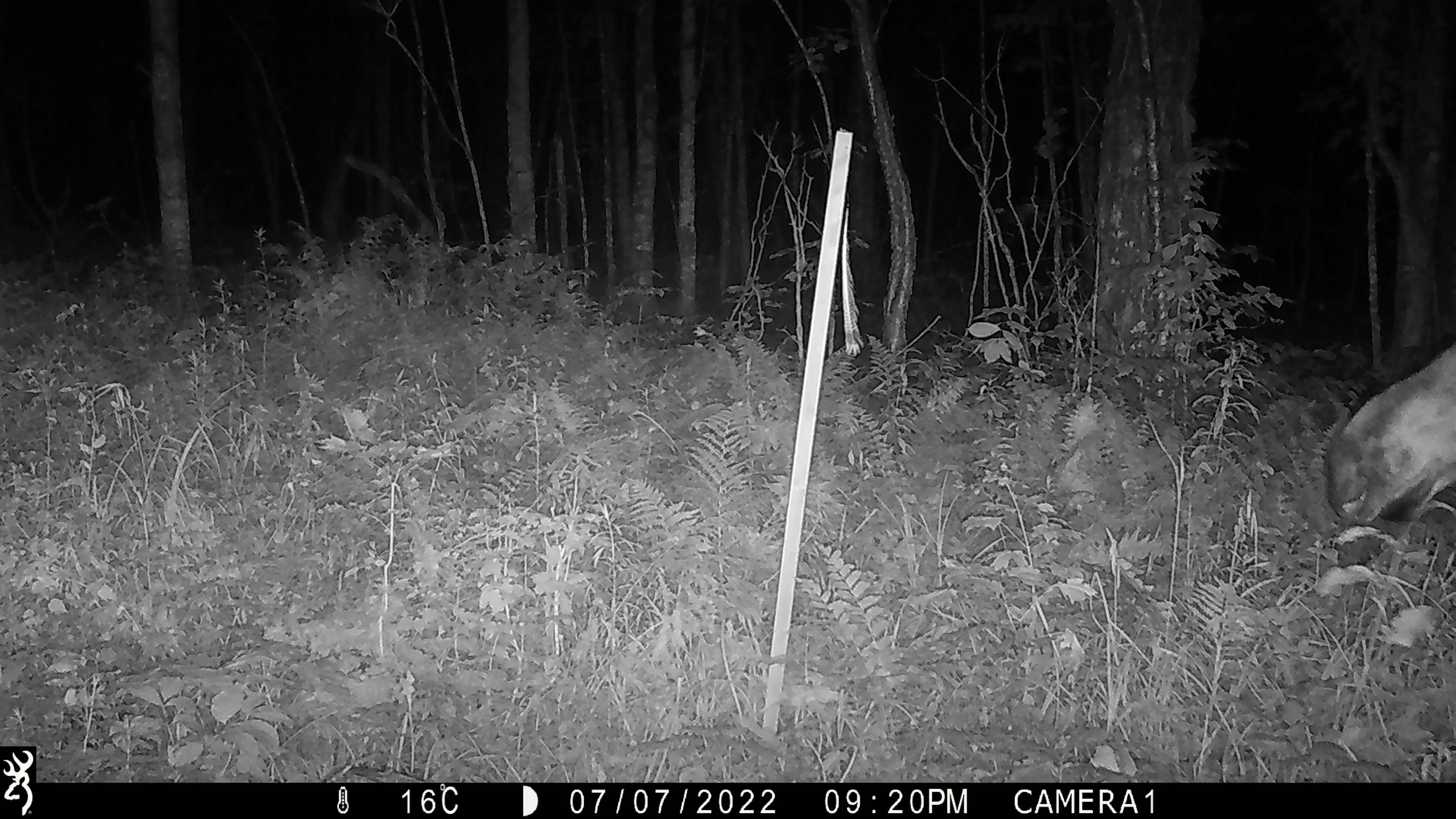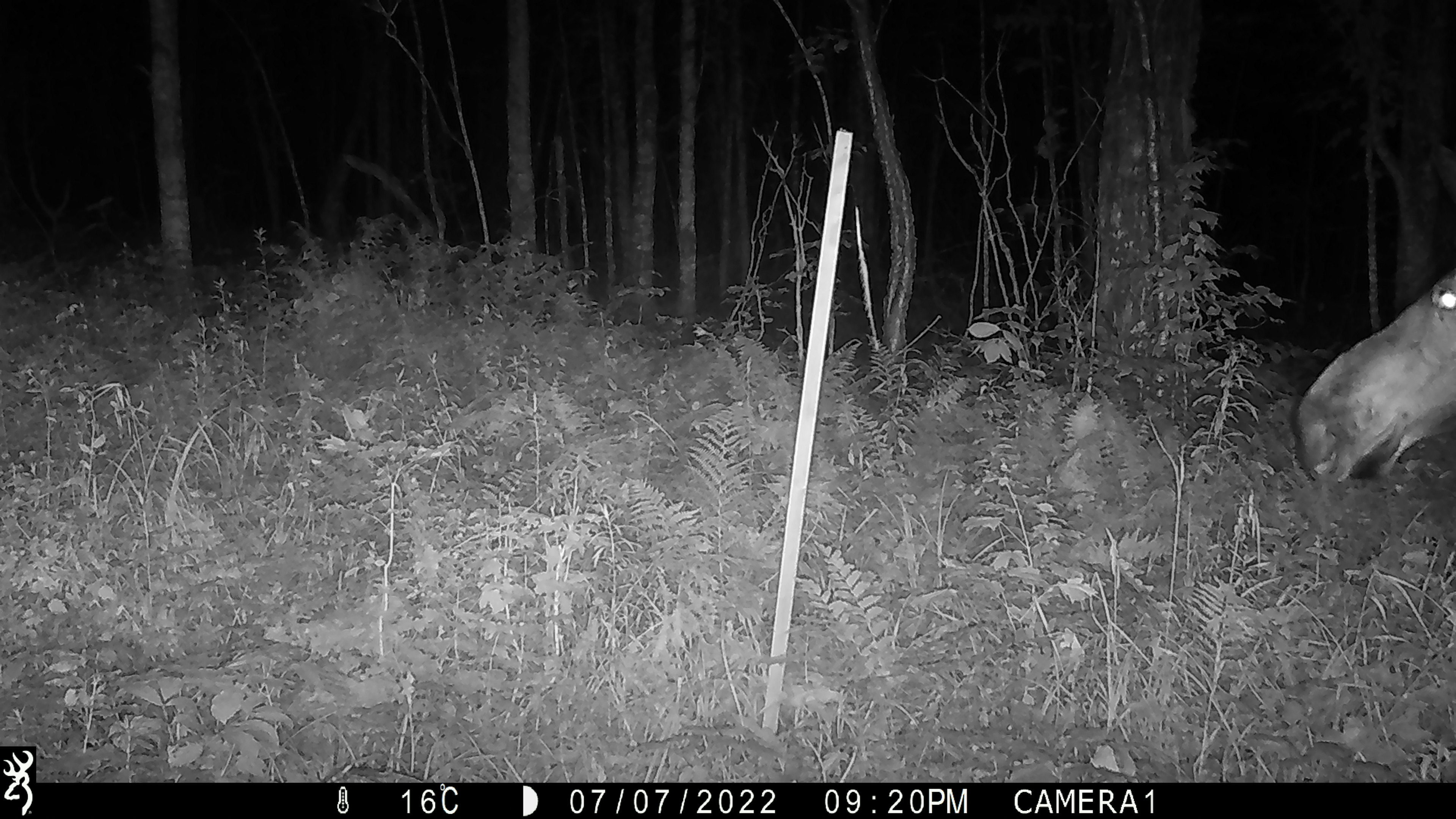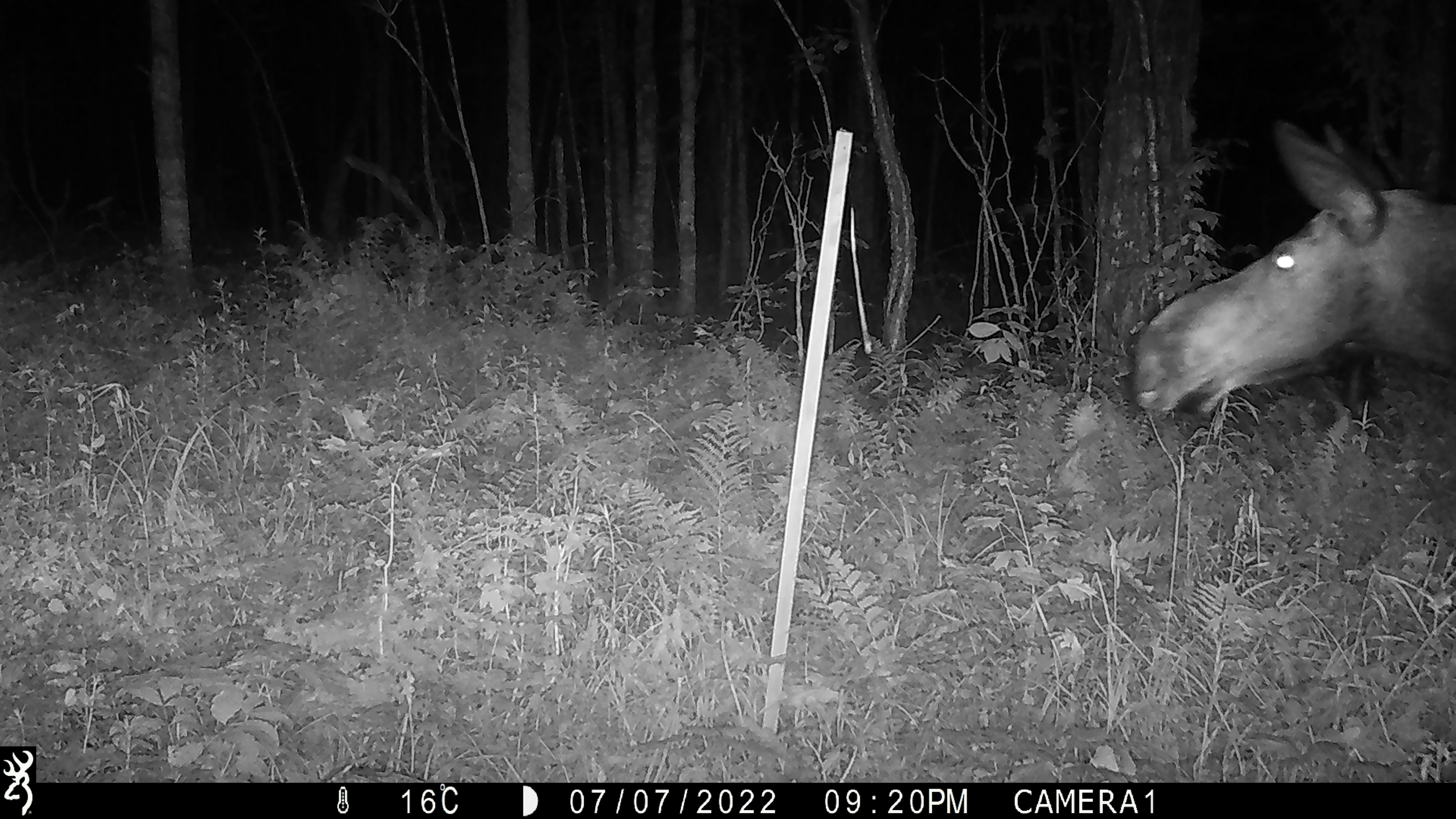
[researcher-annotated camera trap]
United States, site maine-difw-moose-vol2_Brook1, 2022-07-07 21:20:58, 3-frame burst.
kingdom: Animalia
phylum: Chordata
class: Mammalia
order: Artiodactyla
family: Cervidae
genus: Alces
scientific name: Alces alces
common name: moose